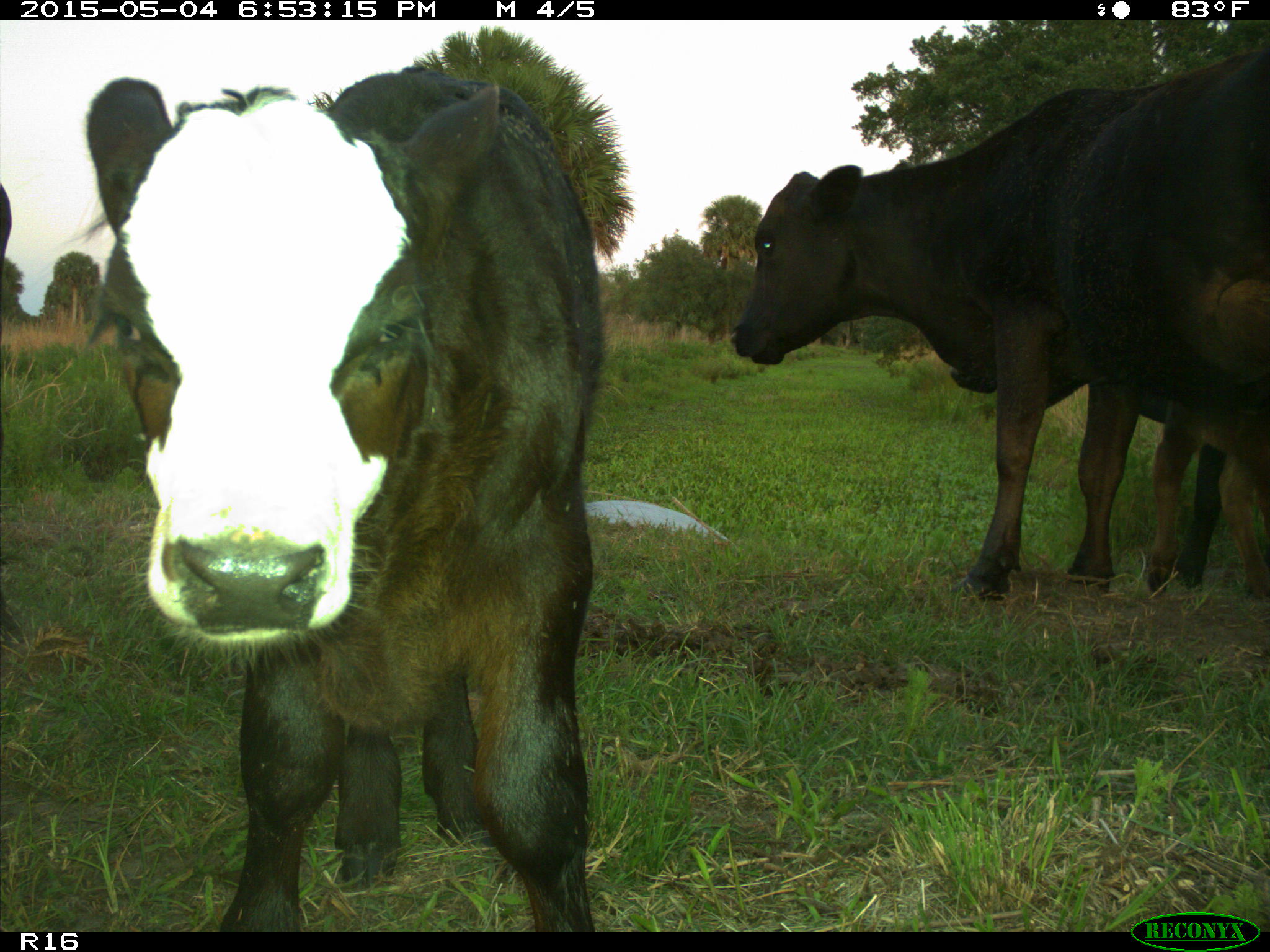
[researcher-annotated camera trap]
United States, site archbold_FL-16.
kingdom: Animalia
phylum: Chordata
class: Mammalia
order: Artiodactyla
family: Bovidae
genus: Bos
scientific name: Bos taurus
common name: domestic cow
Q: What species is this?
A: Bos taurus (domestic cow).